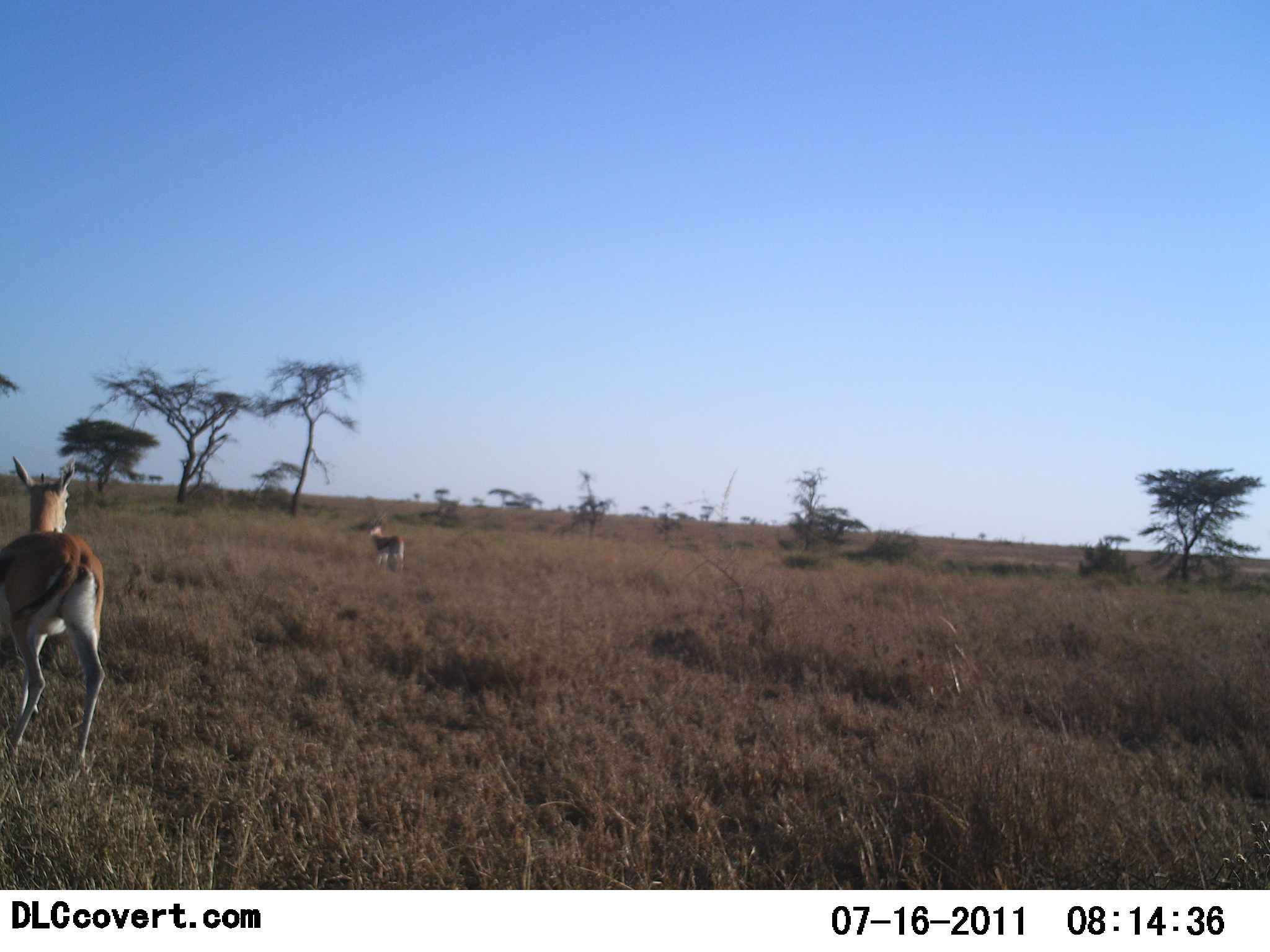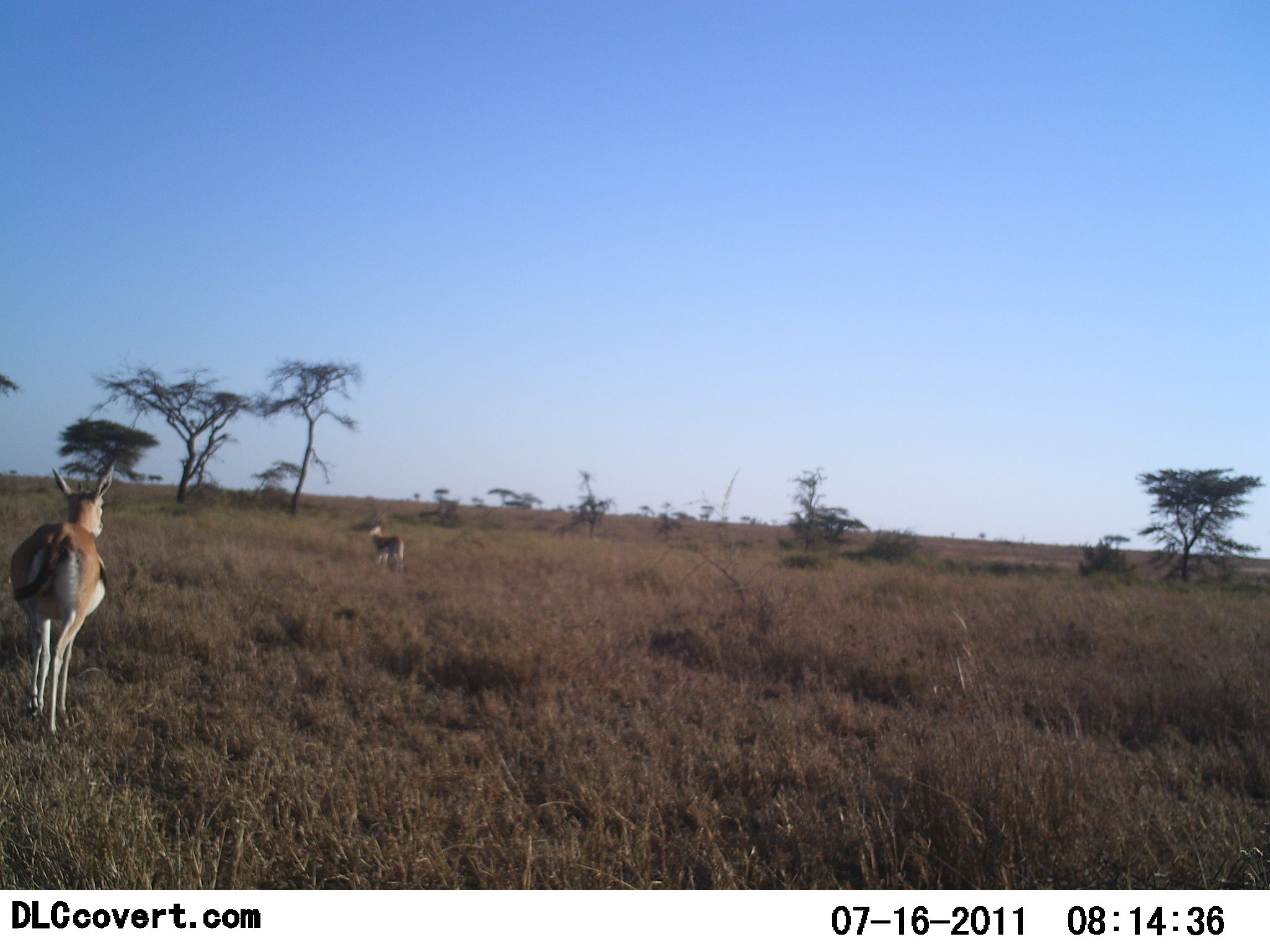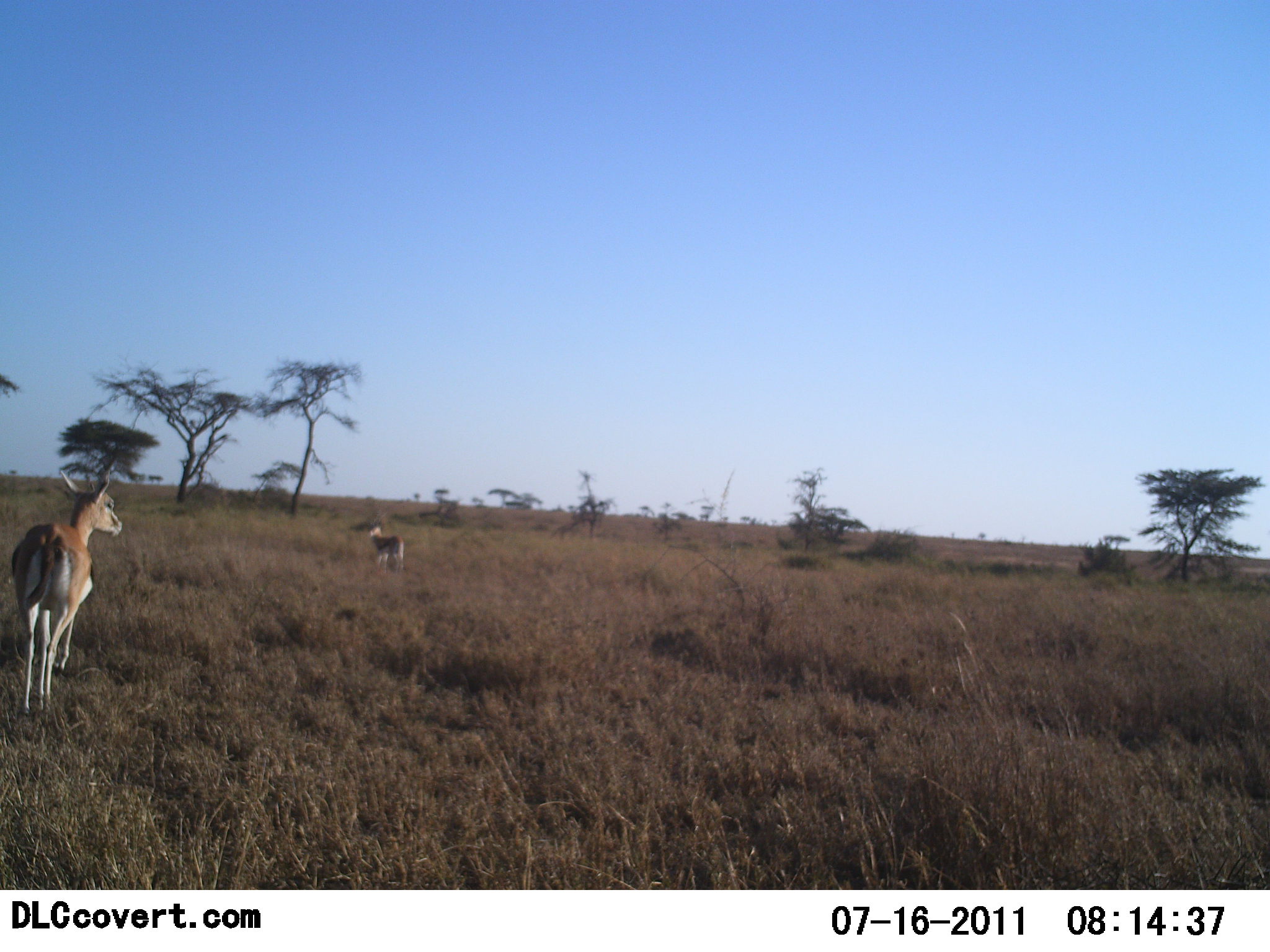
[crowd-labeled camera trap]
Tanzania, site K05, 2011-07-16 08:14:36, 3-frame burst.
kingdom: Animalia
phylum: Chordata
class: Mammalia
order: Artiodactyla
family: Bovidae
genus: Eudorcas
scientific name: Eudorcas thomsonii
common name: thomson's gazelle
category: gazellethomsons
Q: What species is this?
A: Gazellethomsons (thomson's gazelle) (Eudorcas thomsonii).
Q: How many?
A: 2.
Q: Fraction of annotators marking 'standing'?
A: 75%.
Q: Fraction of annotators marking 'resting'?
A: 0%.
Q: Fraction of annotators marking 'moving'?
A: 50%.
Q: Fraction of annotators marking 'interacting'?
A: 0%.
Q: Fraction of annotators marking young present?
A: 0%.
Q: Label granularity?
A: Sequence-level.